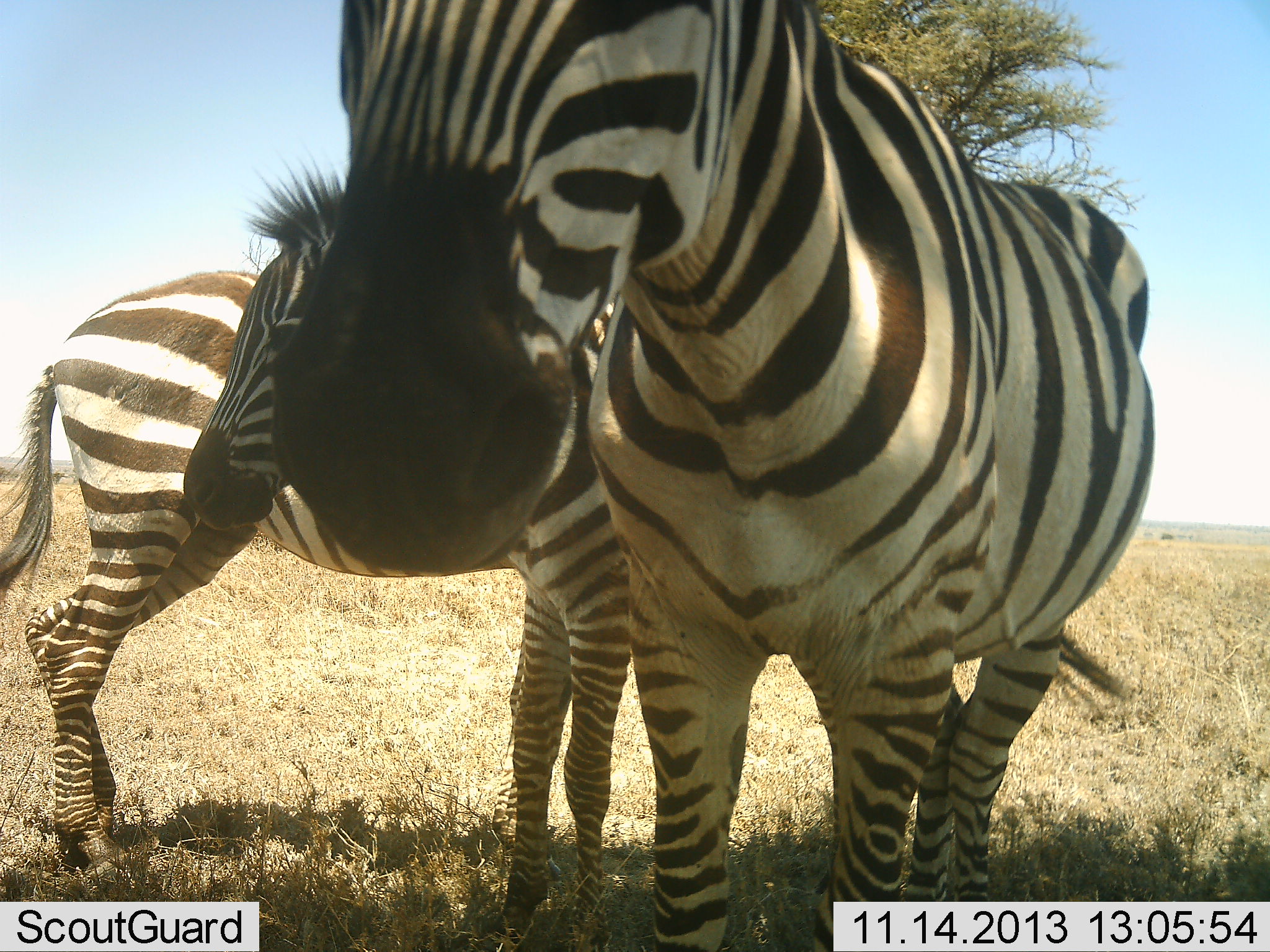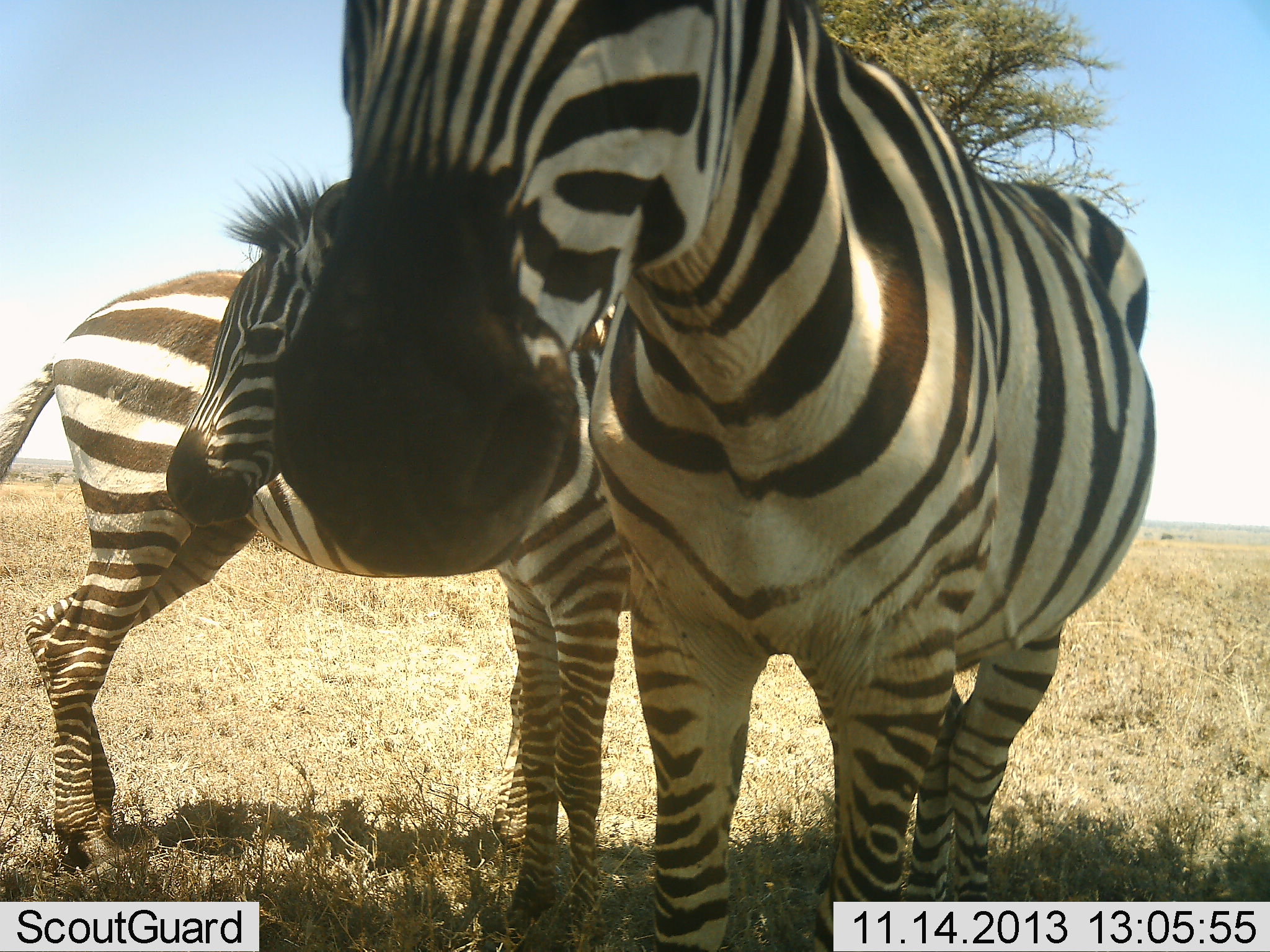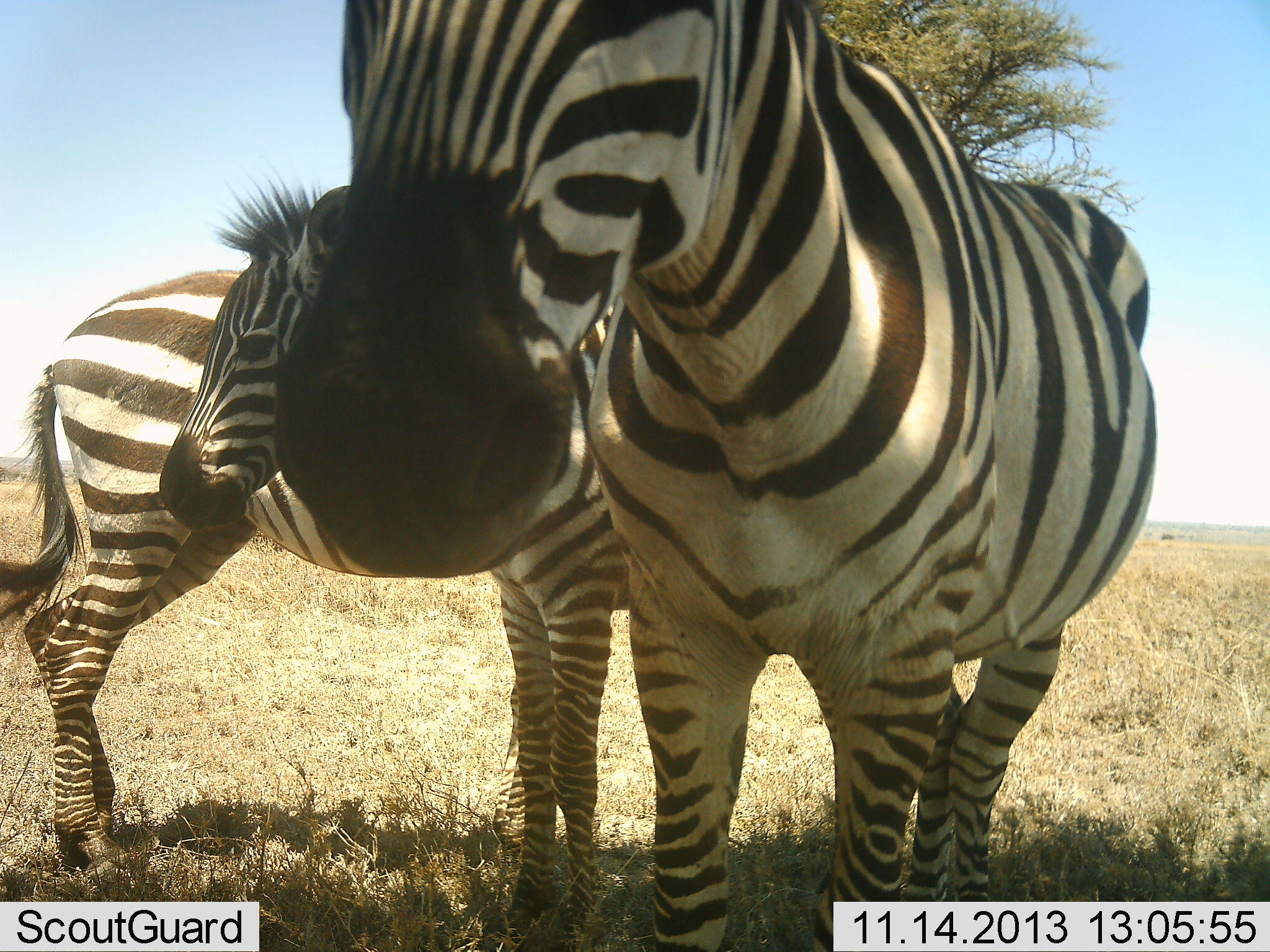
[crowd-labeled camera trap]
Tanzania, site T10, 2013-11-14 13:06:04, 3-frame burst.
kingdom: Animalia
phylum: Chordata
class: Mammalia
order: Perissodactyla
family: Equidae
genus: Equus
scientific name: Equus quagga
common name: plains zebra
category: zebra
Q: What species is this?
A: Zebra (plains zebra) (Equus quagga).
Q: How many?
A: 3.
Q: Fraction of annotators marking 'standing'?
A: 97%.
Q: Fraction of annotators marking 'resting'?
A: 3%.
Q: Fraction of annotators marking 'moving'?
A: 3%.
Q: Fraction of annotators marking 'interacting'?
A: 8%.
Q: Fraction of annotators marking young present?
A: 26%.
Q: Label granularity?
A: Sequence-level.